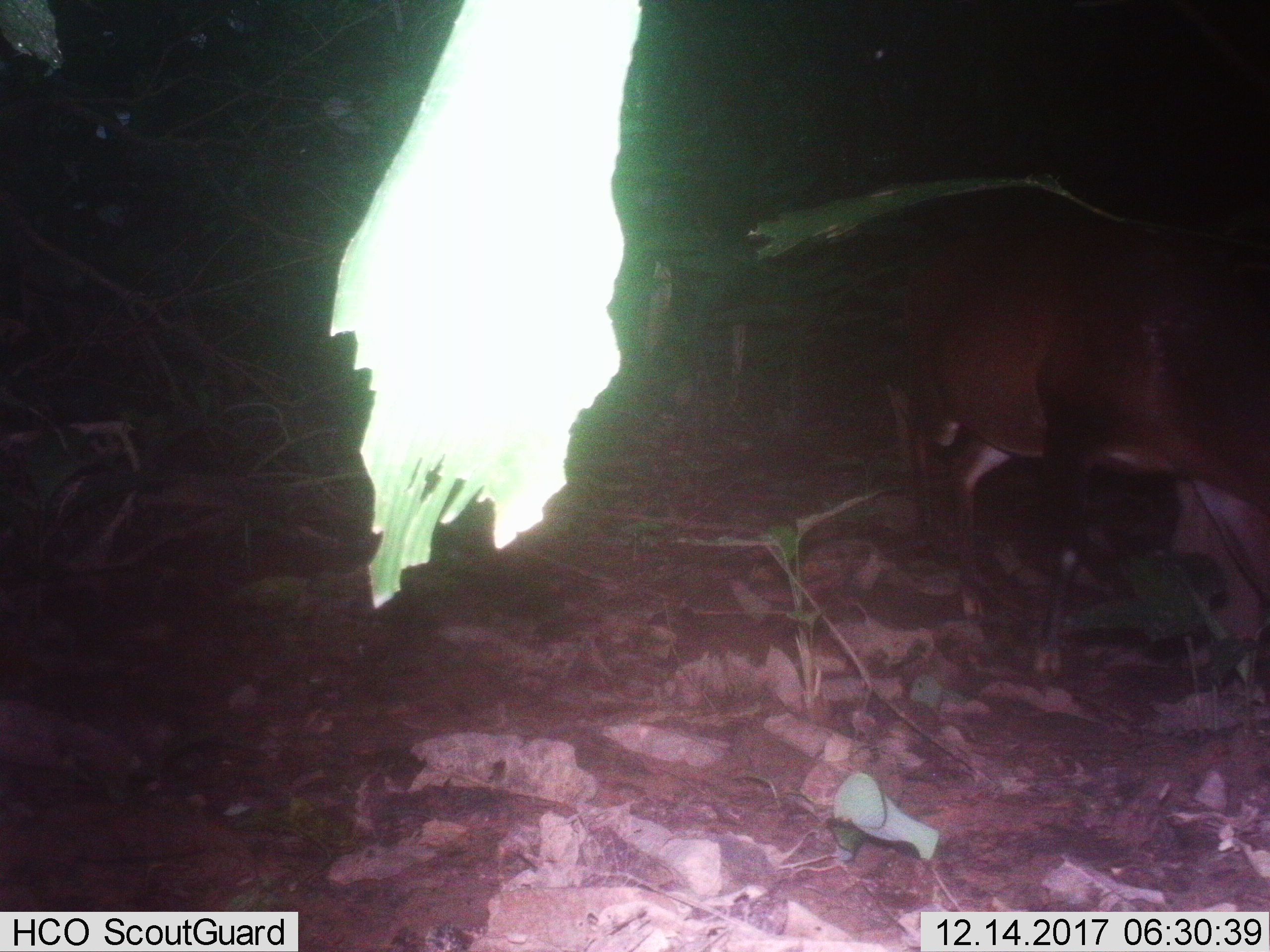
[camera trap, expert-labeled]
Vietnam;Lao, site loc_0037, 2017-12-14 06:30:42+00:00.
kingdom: Animalia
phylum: Chordata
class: Mammalia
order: Artiodactyla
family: Cervidae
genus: Muntiacus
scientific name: Muntiacus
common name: muntjacs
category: unidentified muntjac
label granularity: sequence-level